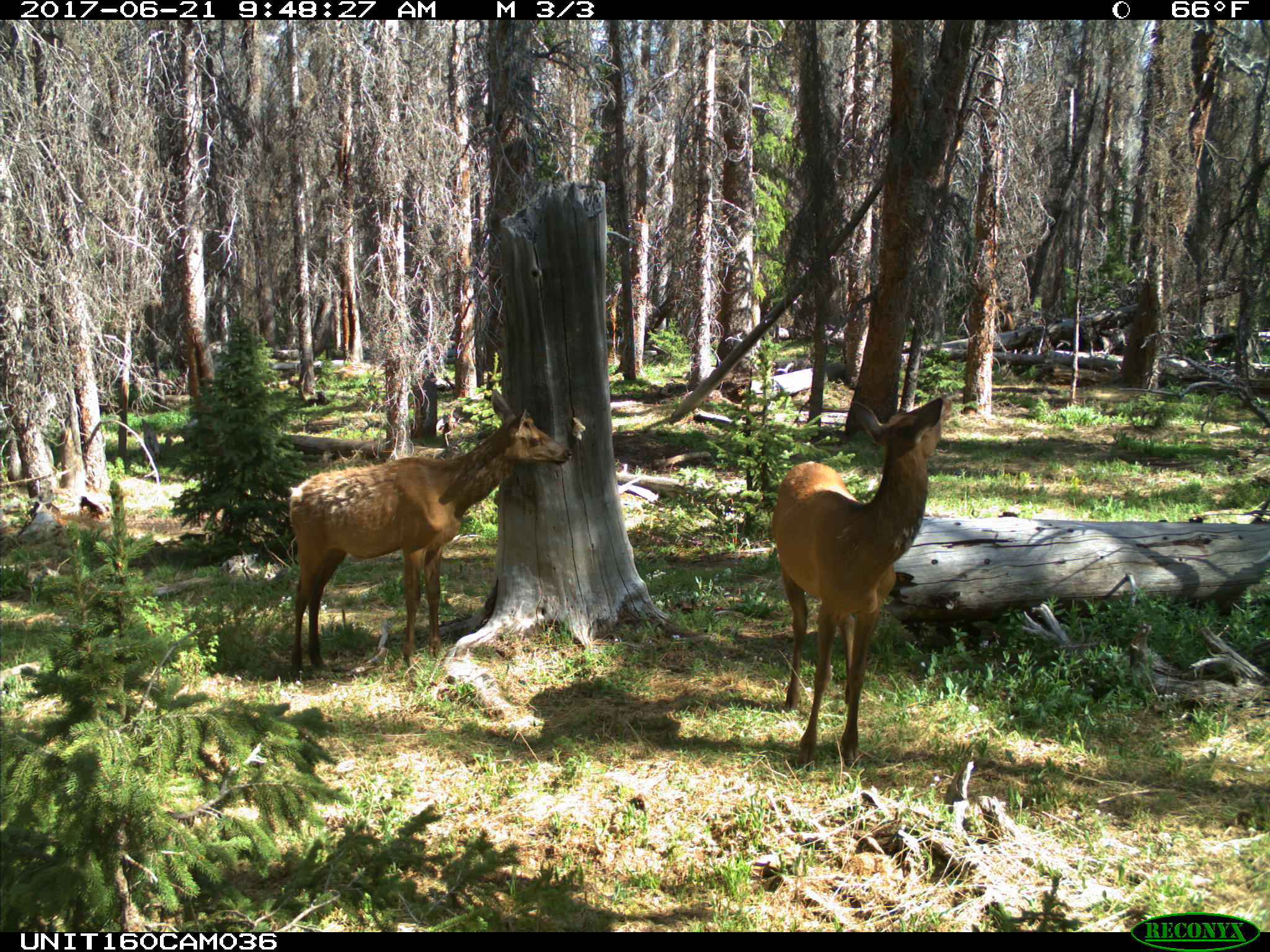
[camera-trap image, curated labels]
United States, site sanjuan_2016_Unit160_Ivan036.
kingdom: Animalia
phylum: Chordata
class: Mammalia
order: Artiodactyla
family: Cervidae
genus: Cervus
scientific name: Cervus elaphus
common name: red deer